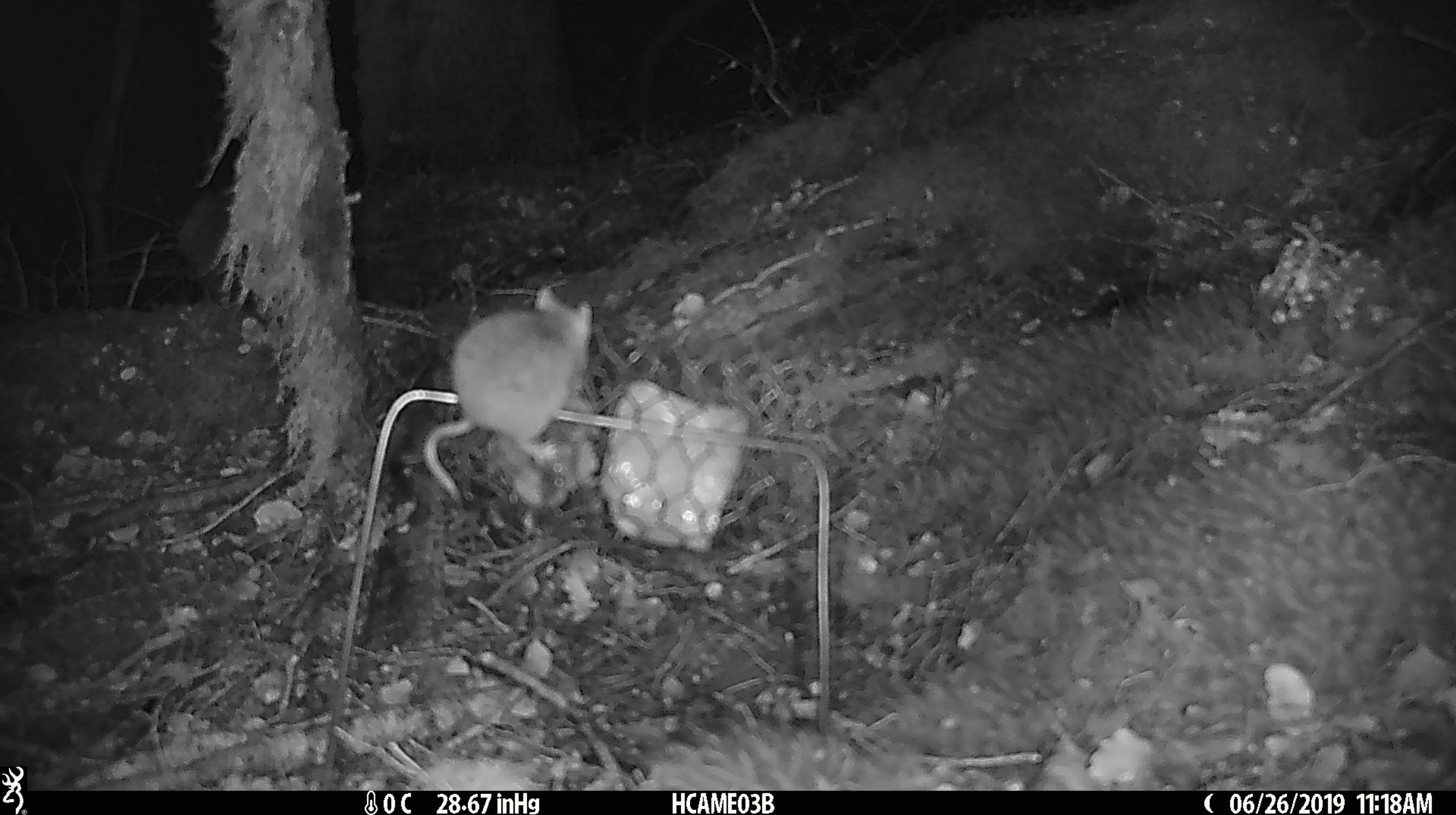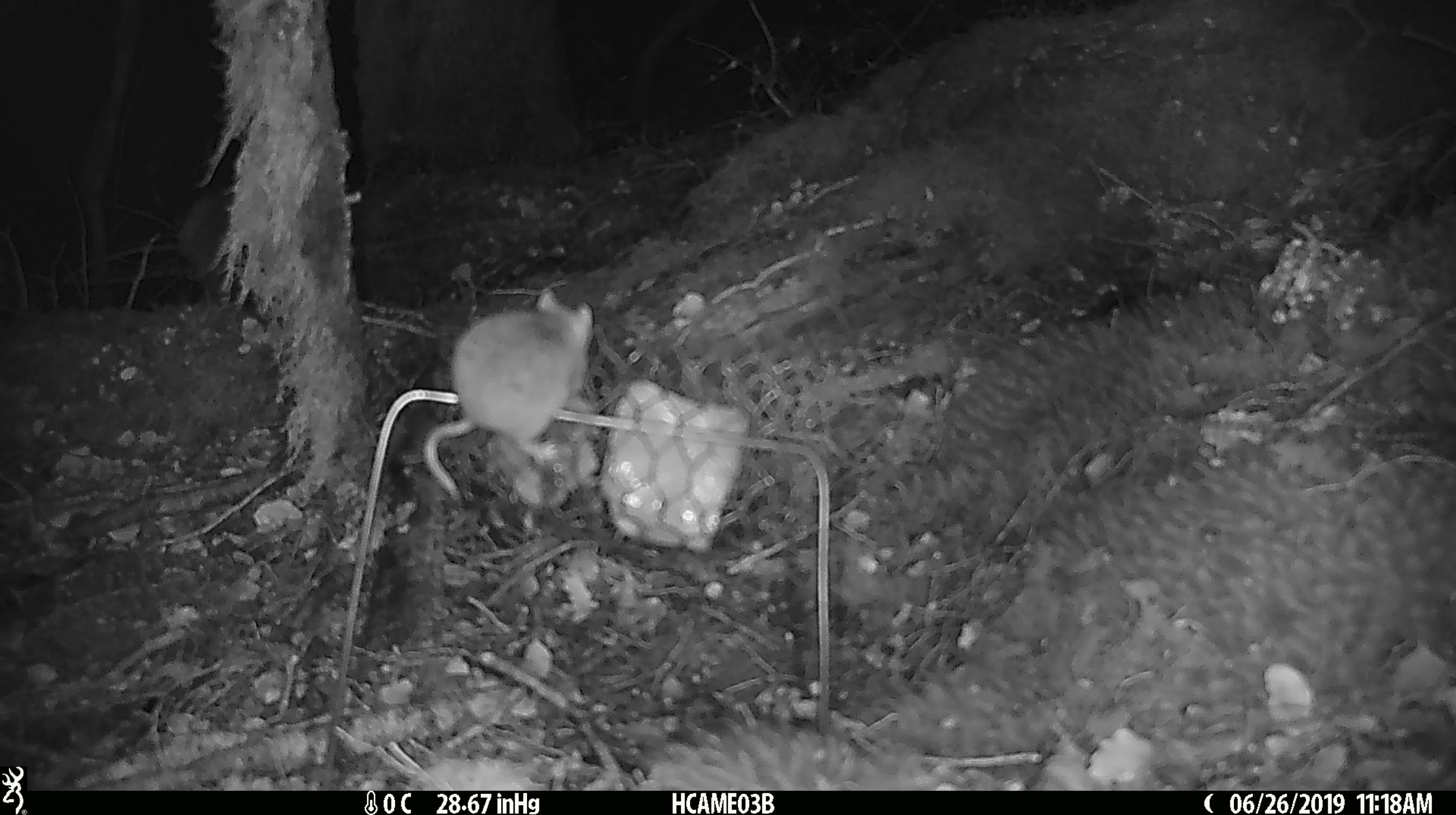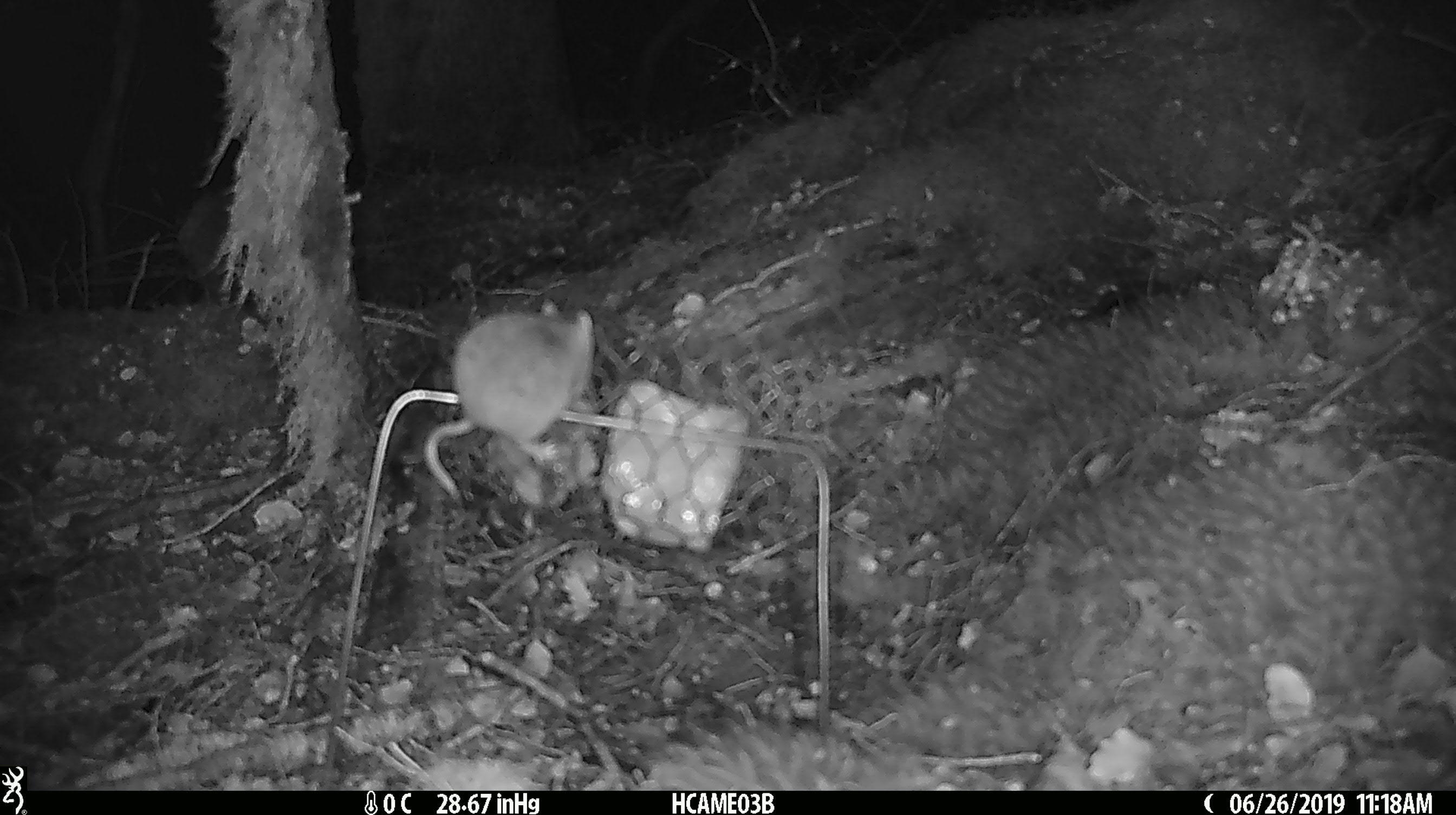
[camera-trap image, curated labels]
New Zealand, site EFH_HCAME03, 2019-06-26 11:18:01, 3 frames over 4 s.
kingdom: Animalia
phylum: Chordata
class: Mammalia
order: Rodentia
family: Muridae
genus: Mus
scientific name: Mus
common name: mouse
Mouse (Mus).